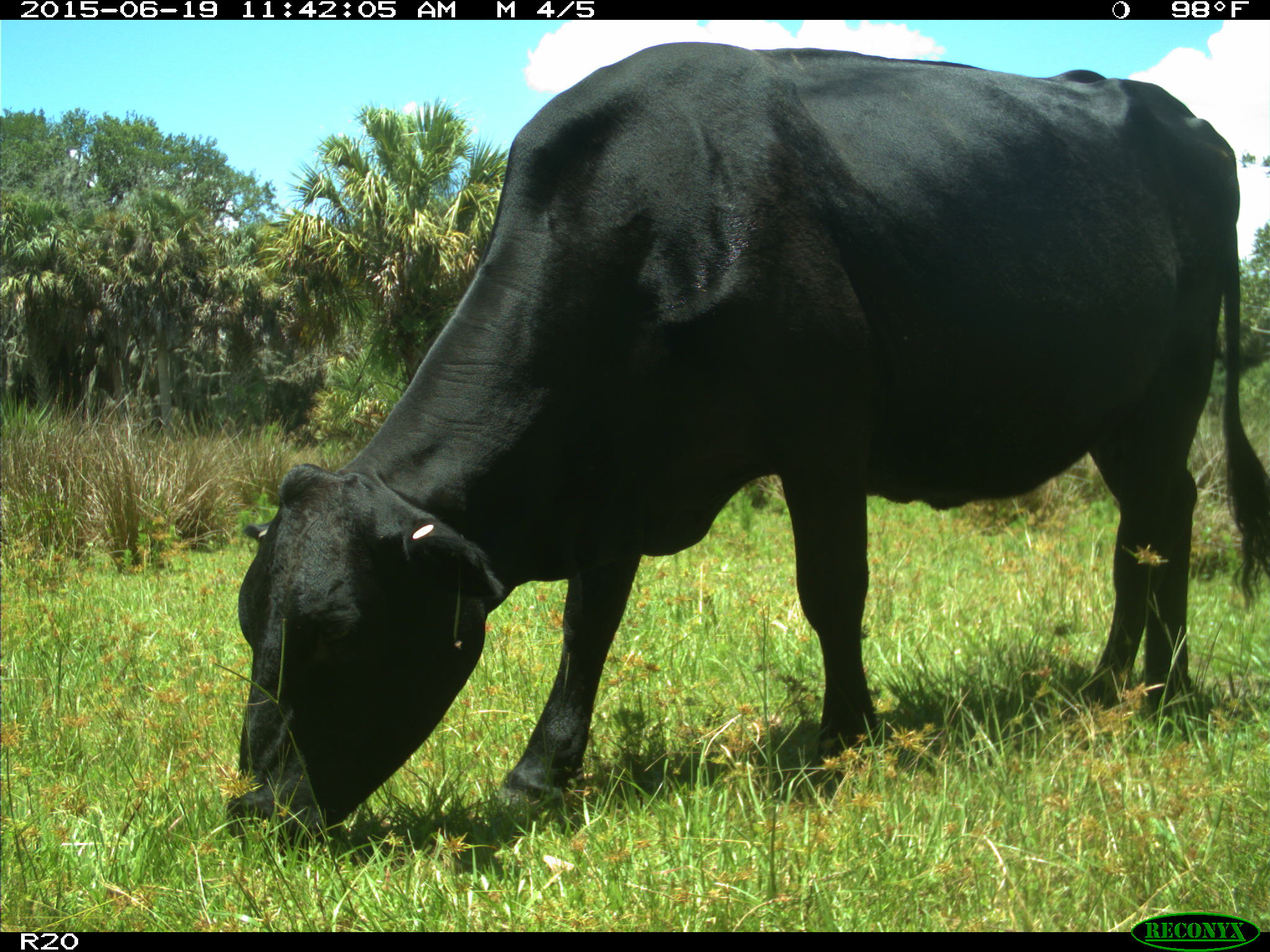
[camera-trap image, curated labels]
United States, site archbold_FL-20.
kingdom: Animalia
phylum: Chordata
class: Mammalia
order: Artiodactyla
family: Bovidae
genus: Bos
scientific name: Bos taurus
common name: domestic cow